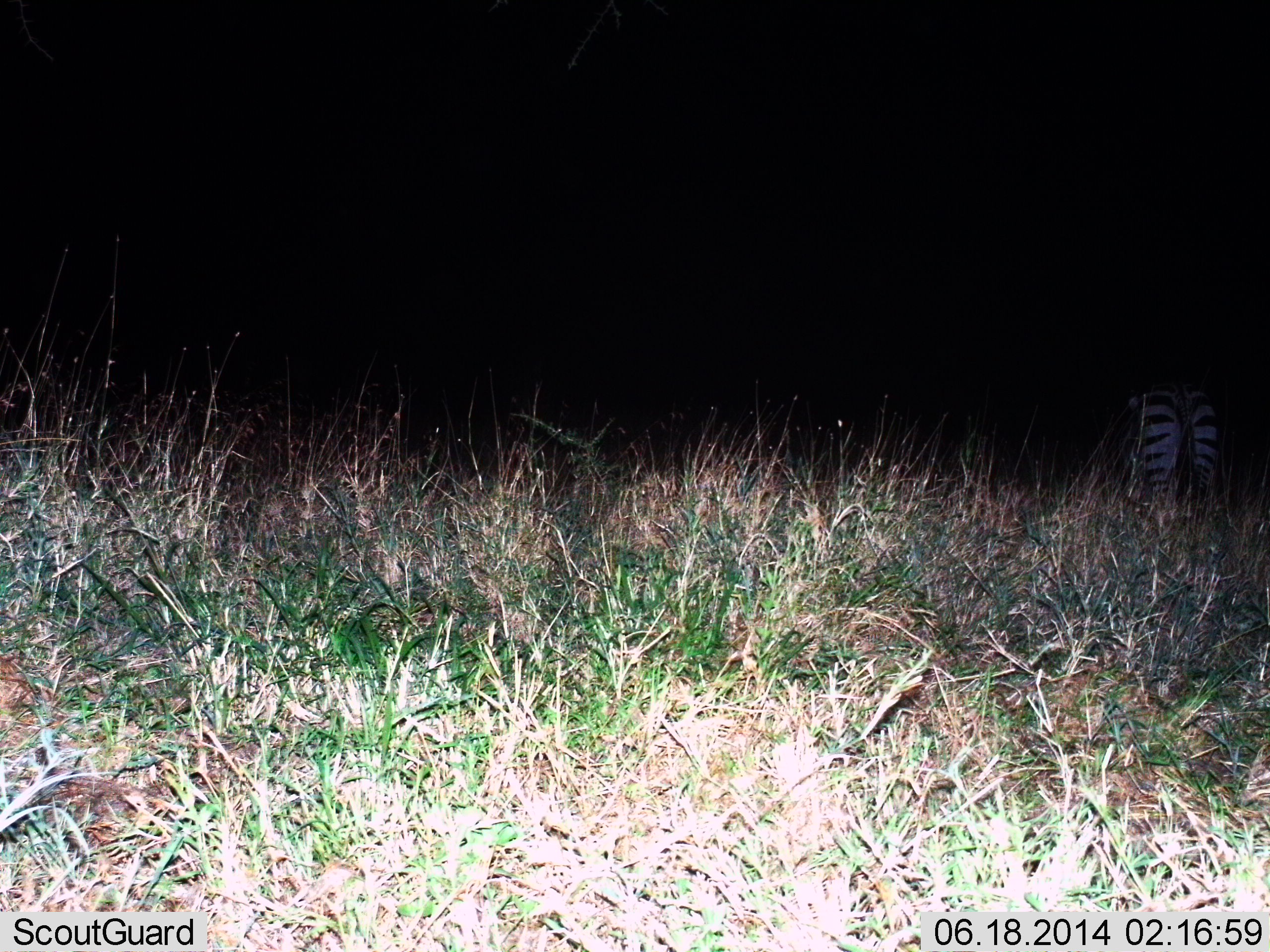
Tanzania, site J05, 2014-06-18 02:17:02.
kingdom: Animalia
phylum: Chordata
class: Mammalia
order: Perissodactyla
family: Equidae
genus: Equus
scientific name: Equus quagga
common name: plains zebra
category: zebra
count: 1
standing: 70%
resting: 0%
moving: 10%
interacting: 0%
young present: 0%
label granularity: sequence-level